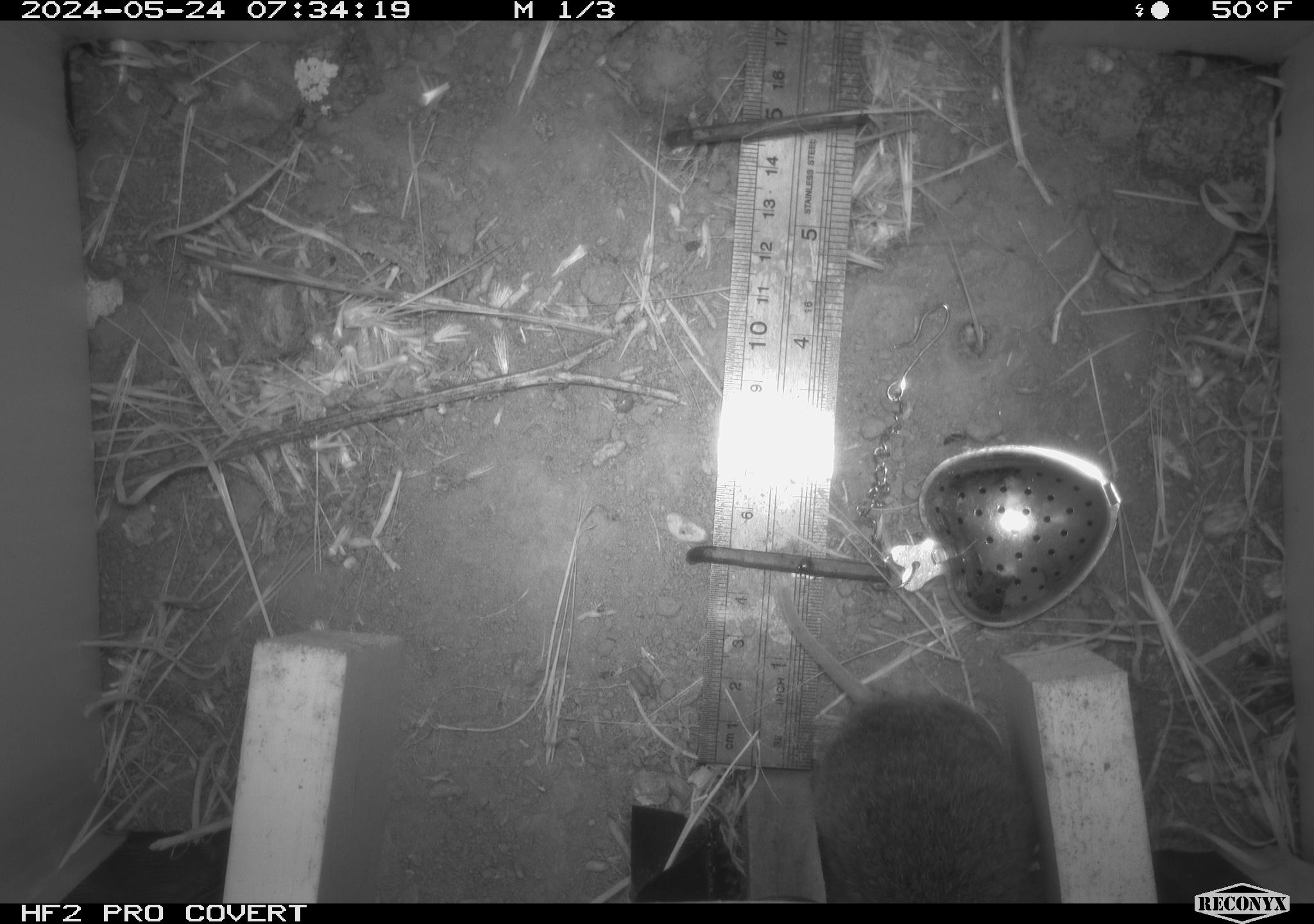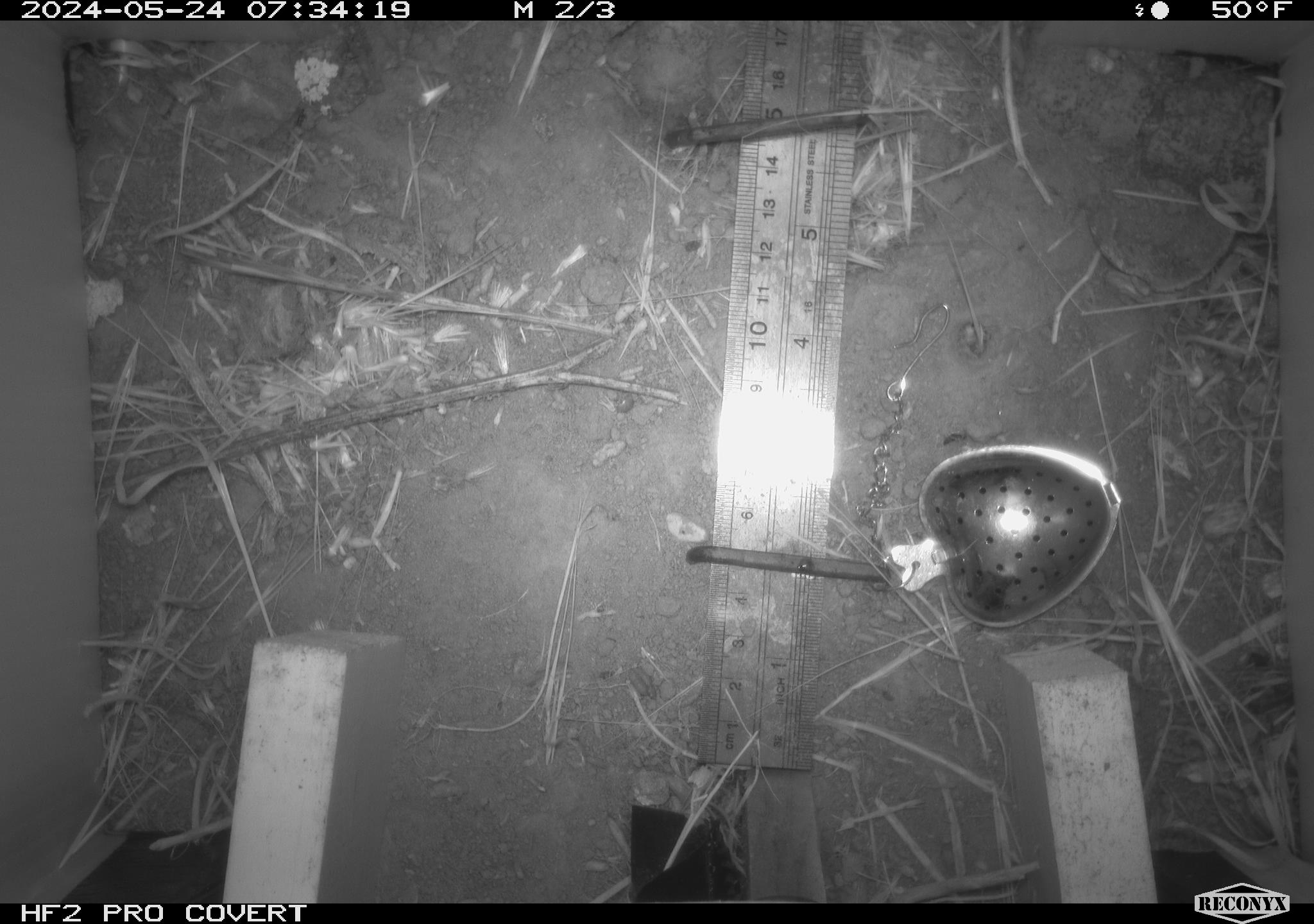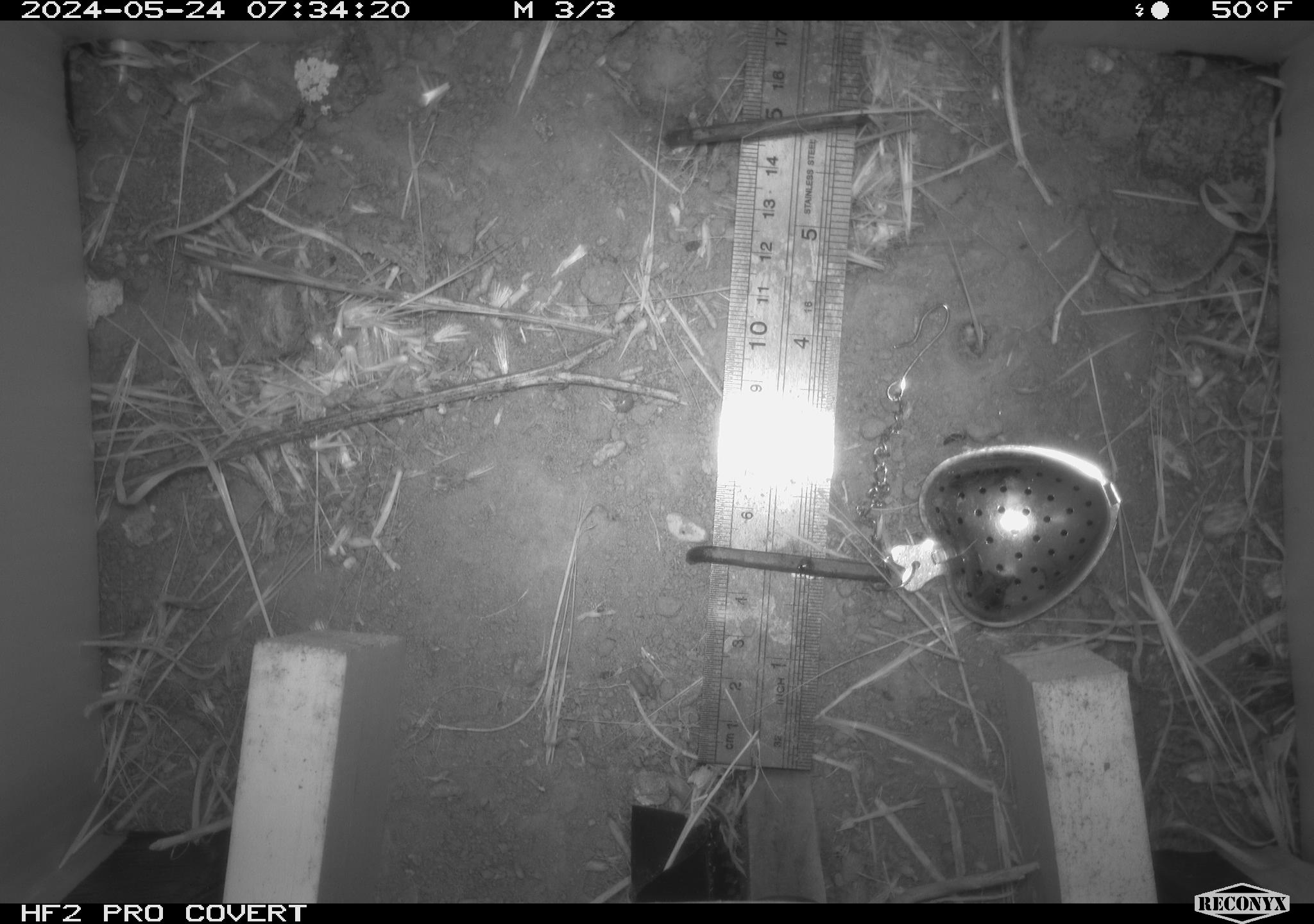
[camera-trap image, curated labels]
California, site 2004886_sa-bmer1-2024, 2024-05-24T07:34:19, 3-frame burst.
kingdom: Animalia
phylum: Chordata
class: Mammalia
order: Rodentia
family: Cricetidae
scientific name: Arvicolinae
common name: voles, lemmings, and muskrats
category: arvicolinae subfamily